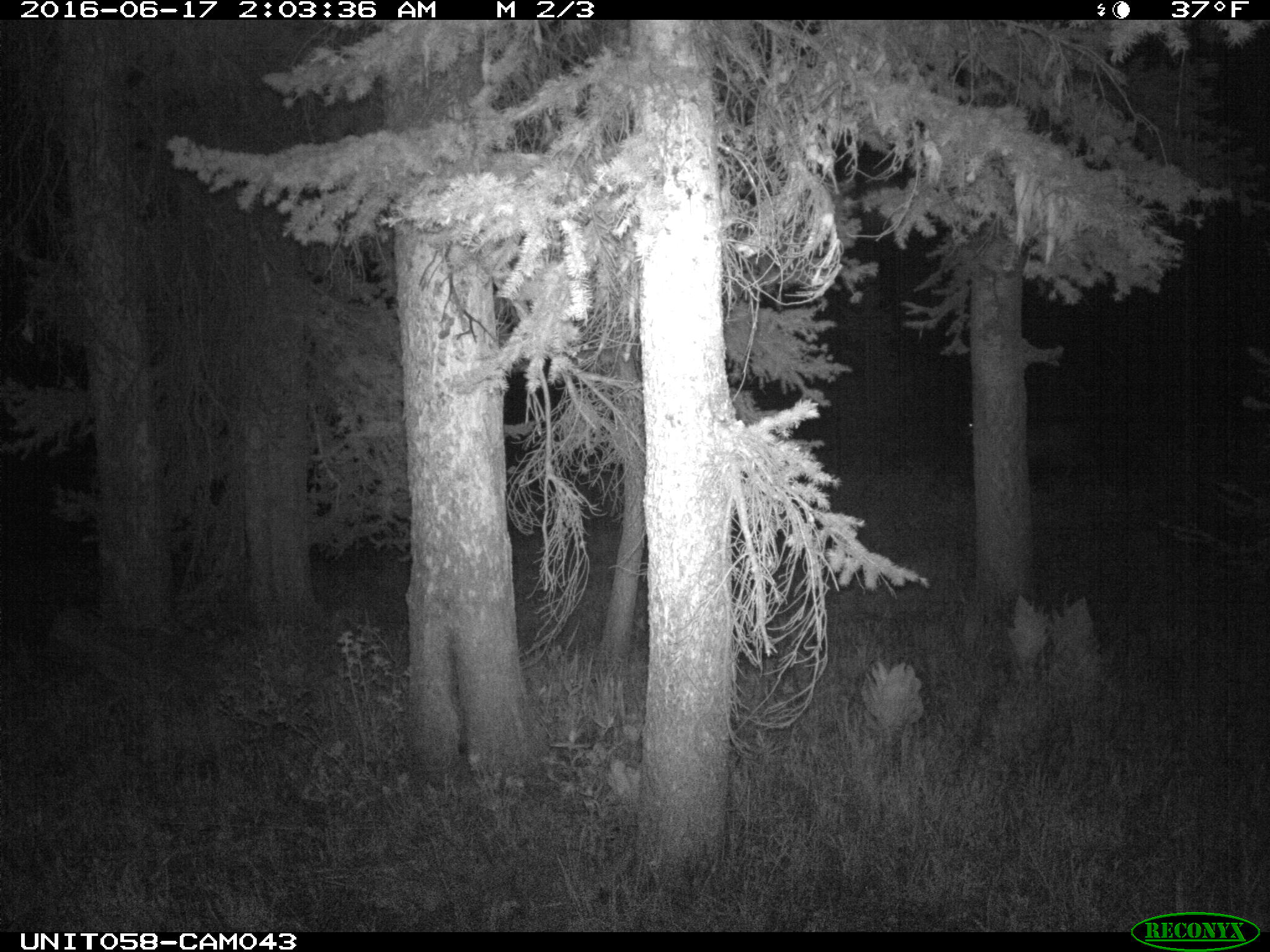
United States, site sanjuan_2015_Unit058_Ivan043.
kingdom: Animalia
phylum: Chordata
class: Mammalia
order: Artiodactyla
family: Cervidae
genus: Odocoileus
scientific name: Odocoileus hemionus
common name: mule deer